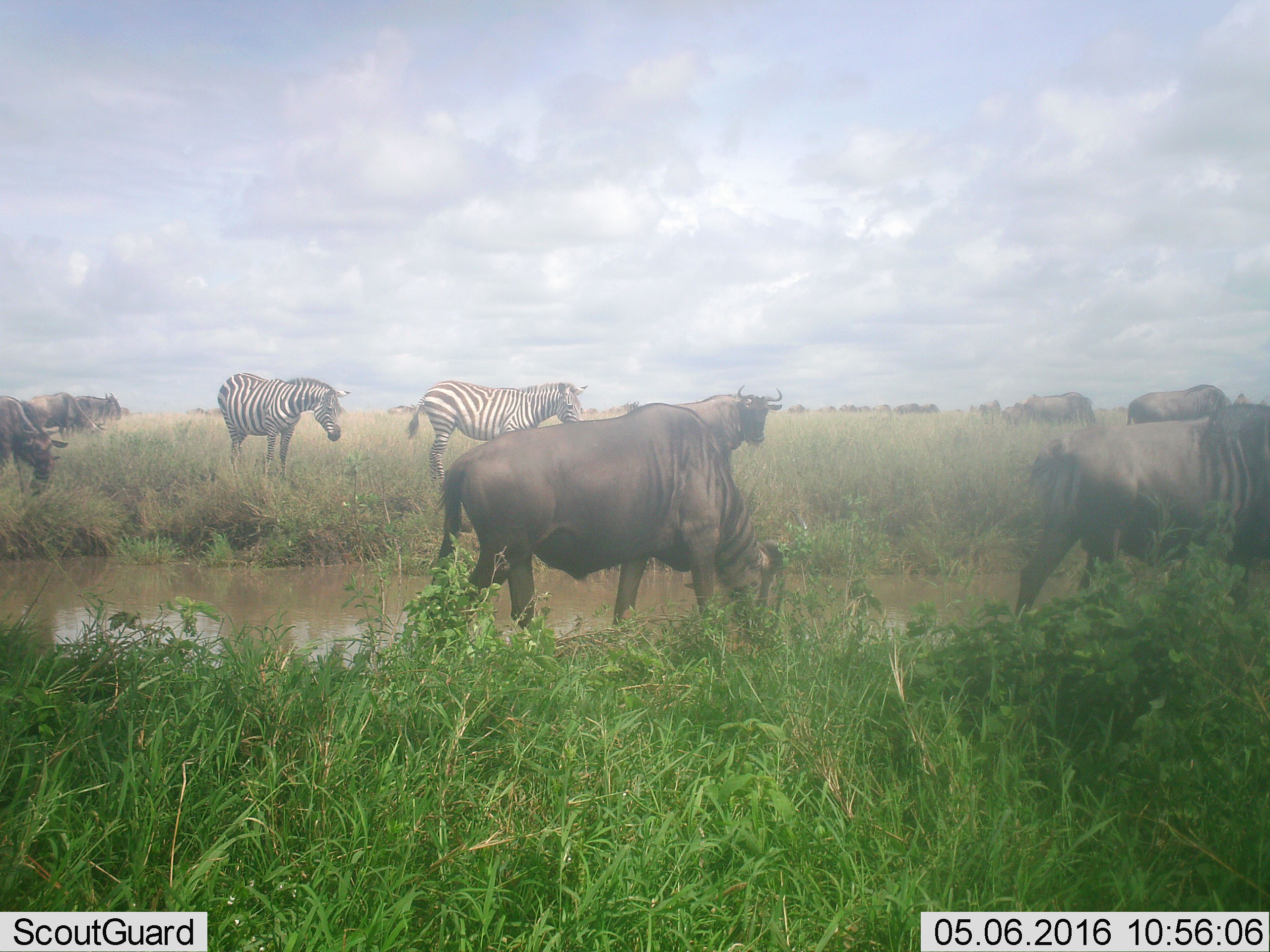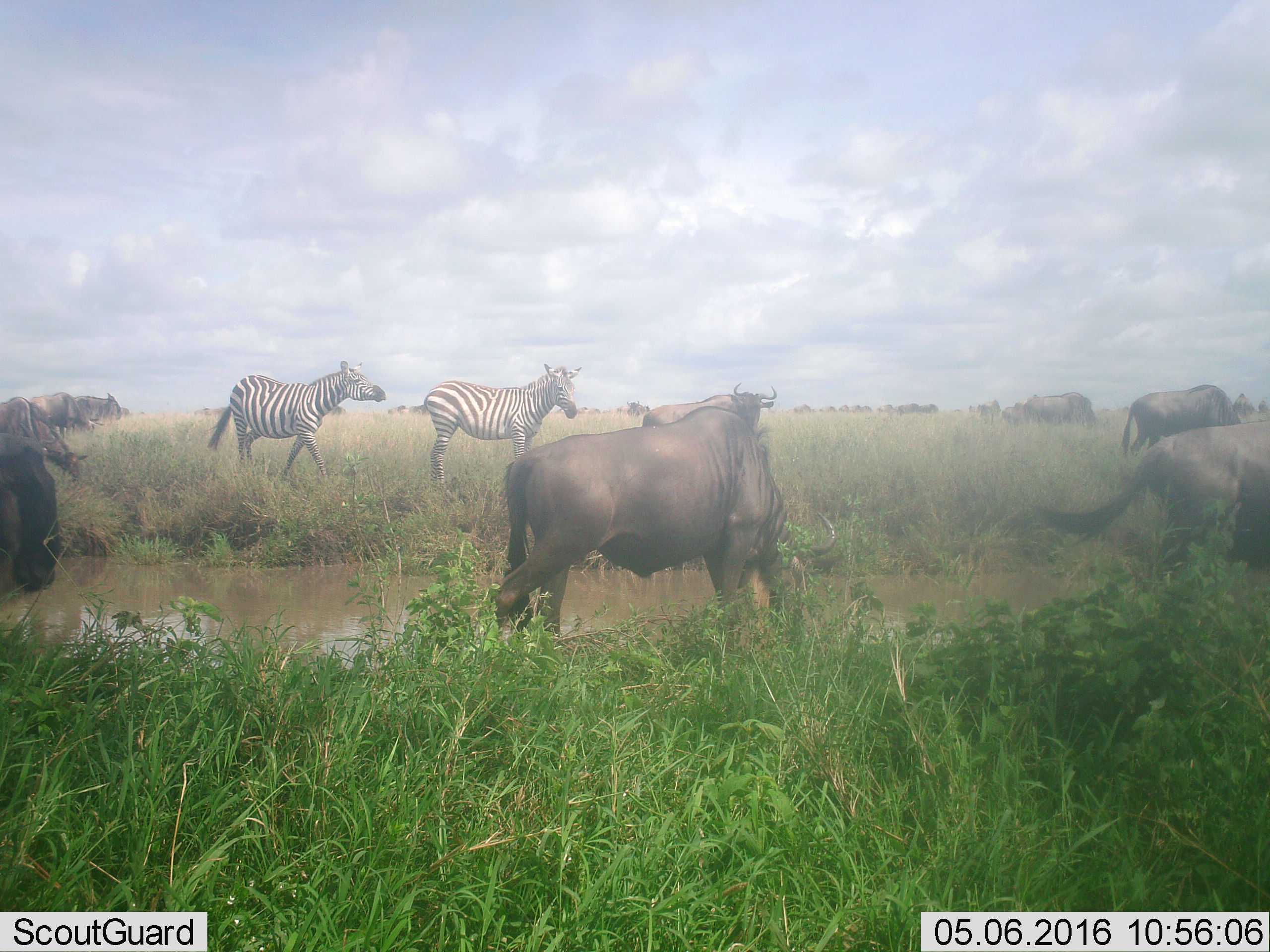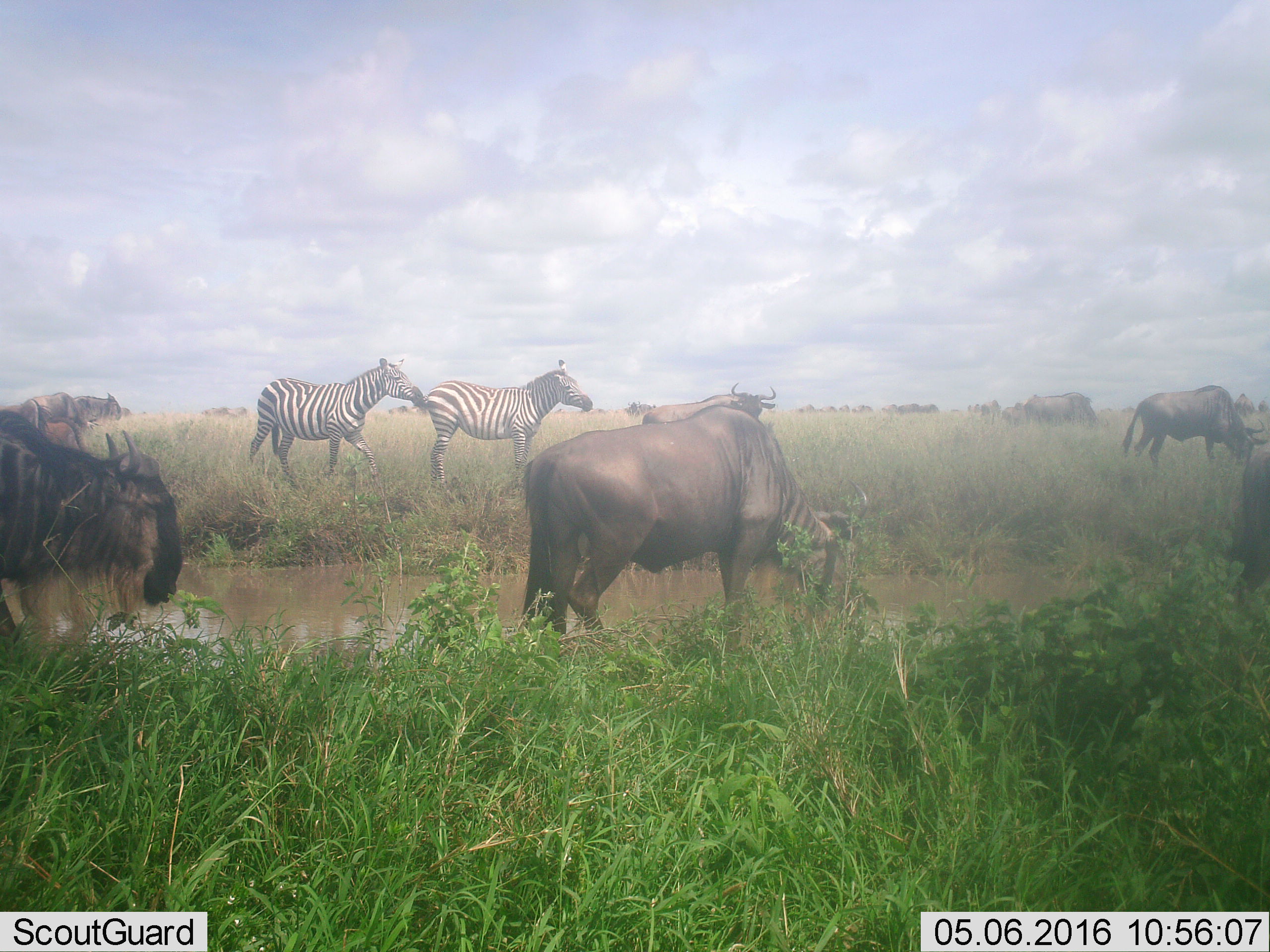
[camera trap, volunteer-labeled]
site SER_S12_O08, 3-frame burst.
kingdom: Animalia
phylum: Chordata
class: Mammalia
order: Artiodactyla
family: Bovidae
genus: Connochaetes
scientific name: Connochaetes taurinus taurinus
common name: blue wildebeest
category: wildebeestblue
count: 10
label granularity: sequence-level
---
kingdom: Animalia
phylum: Chordata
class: Mammalia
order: Perissodactyla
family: Equidae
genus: Equus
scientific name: Equus quagga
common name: plains zebra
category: zebraplains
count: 2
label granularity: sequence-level